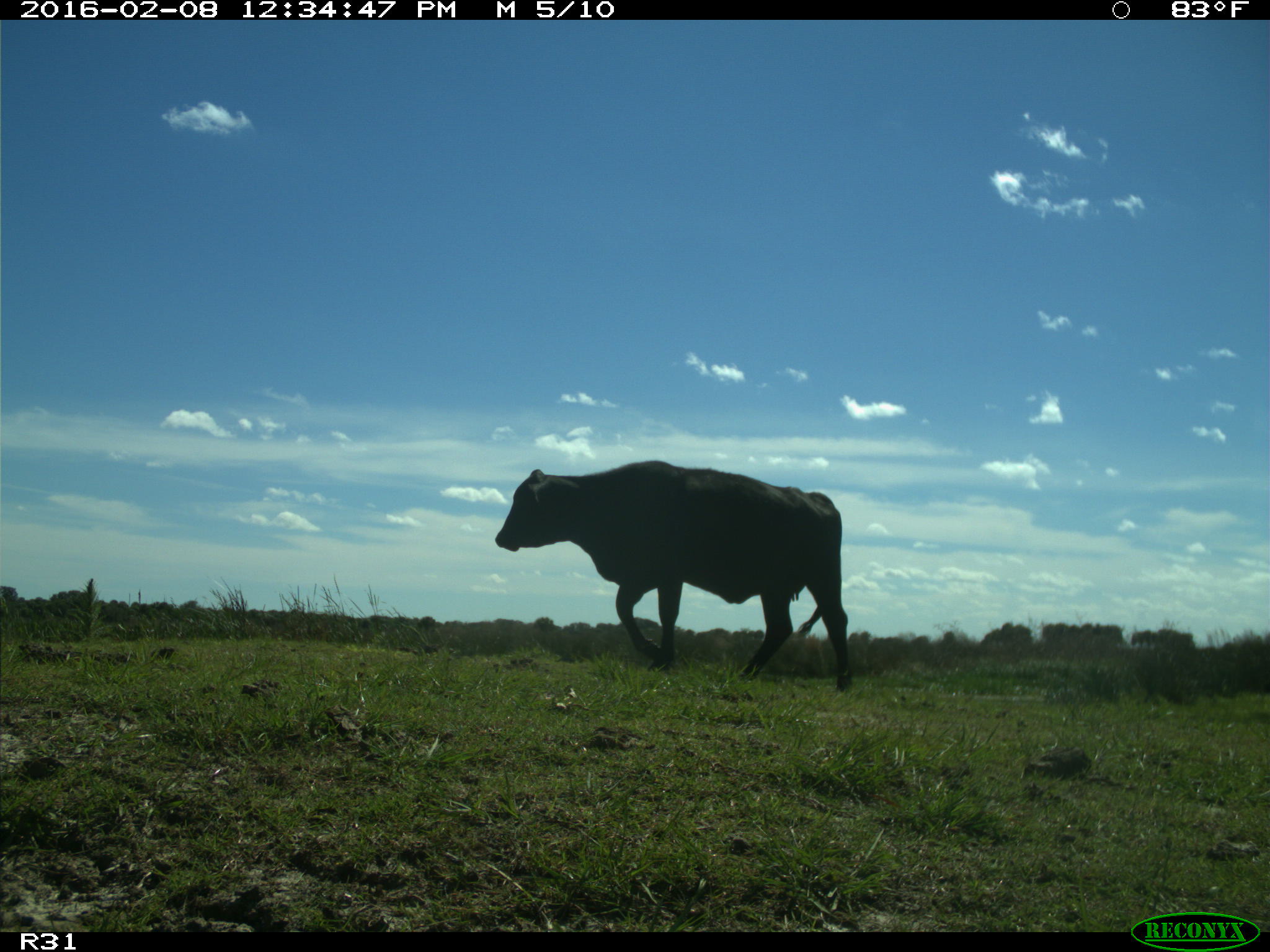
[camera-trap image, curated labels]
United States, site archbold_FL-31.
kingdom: Animalia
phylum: Chordata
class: Mammalia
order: Artiodactyla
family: Bovidae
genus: Bos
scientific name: Bos taurus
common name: domestic cow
Bos taurus (domestic cow).